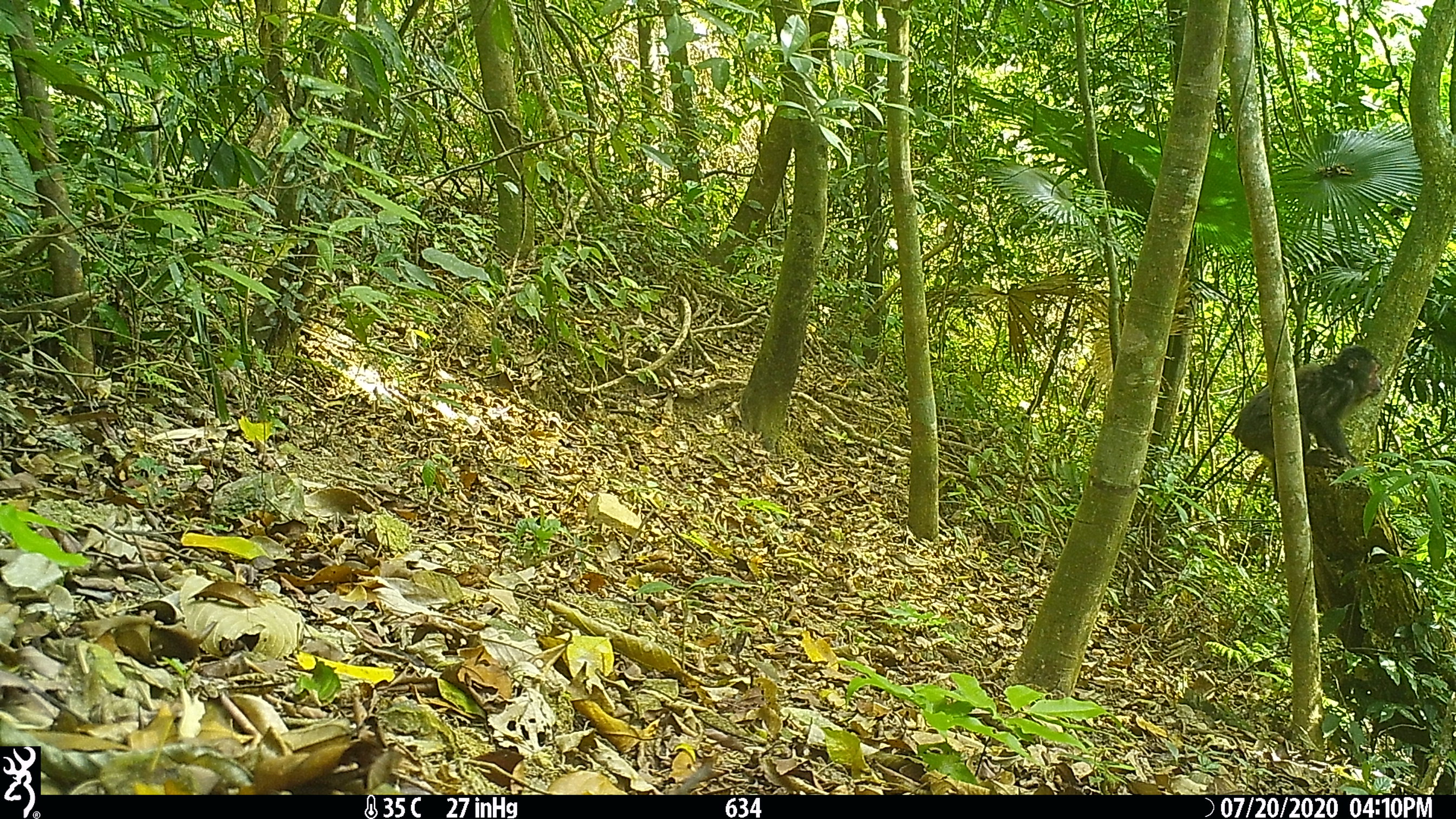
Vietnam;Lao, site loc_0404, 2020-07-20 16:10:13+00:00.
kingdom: Animalia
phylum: Chordata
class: Mammalia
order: Primates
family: Cercopithecidae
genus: Macaca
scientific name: Macaca arctoides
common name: stump-tailed macaque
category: stump tailed macaque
Stump tailed macaque (stump-tailed macaque) (Macaca arctoides). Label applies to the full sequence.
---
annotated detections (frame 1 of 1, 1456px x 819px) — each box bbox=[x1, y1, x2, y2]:
stump tailed macaque: bbox=[1231, 344, 1382, 503]